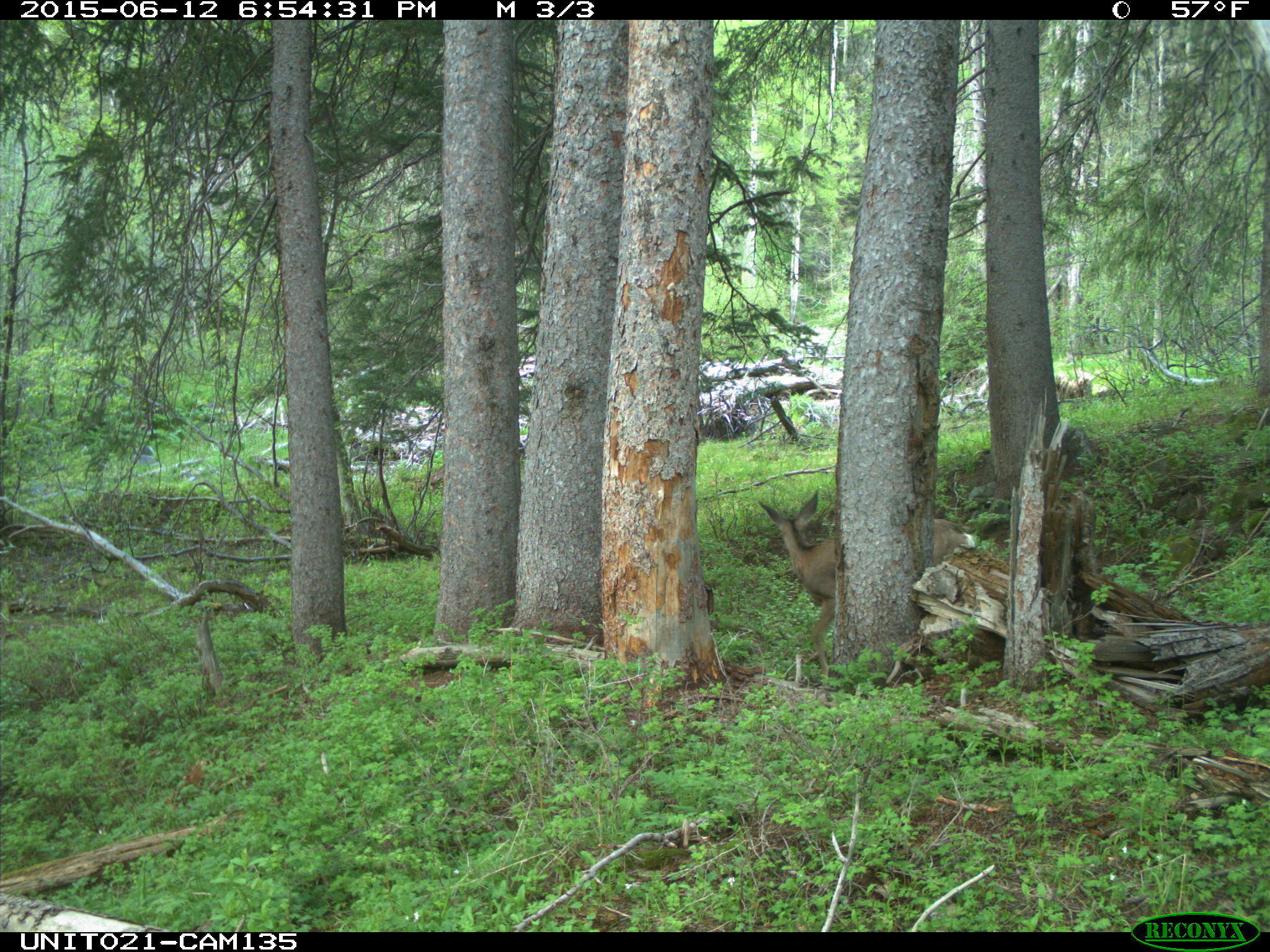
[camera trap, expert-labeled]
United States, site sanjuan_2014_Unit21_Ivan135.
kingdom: Animalia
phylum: Chordata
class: Mammalia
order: Artiodactyla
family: Cervidae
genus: Odocoileus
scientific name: Odocoileus hemionus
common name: mule deer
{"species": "Odocoileus hemionus (mule deer)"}